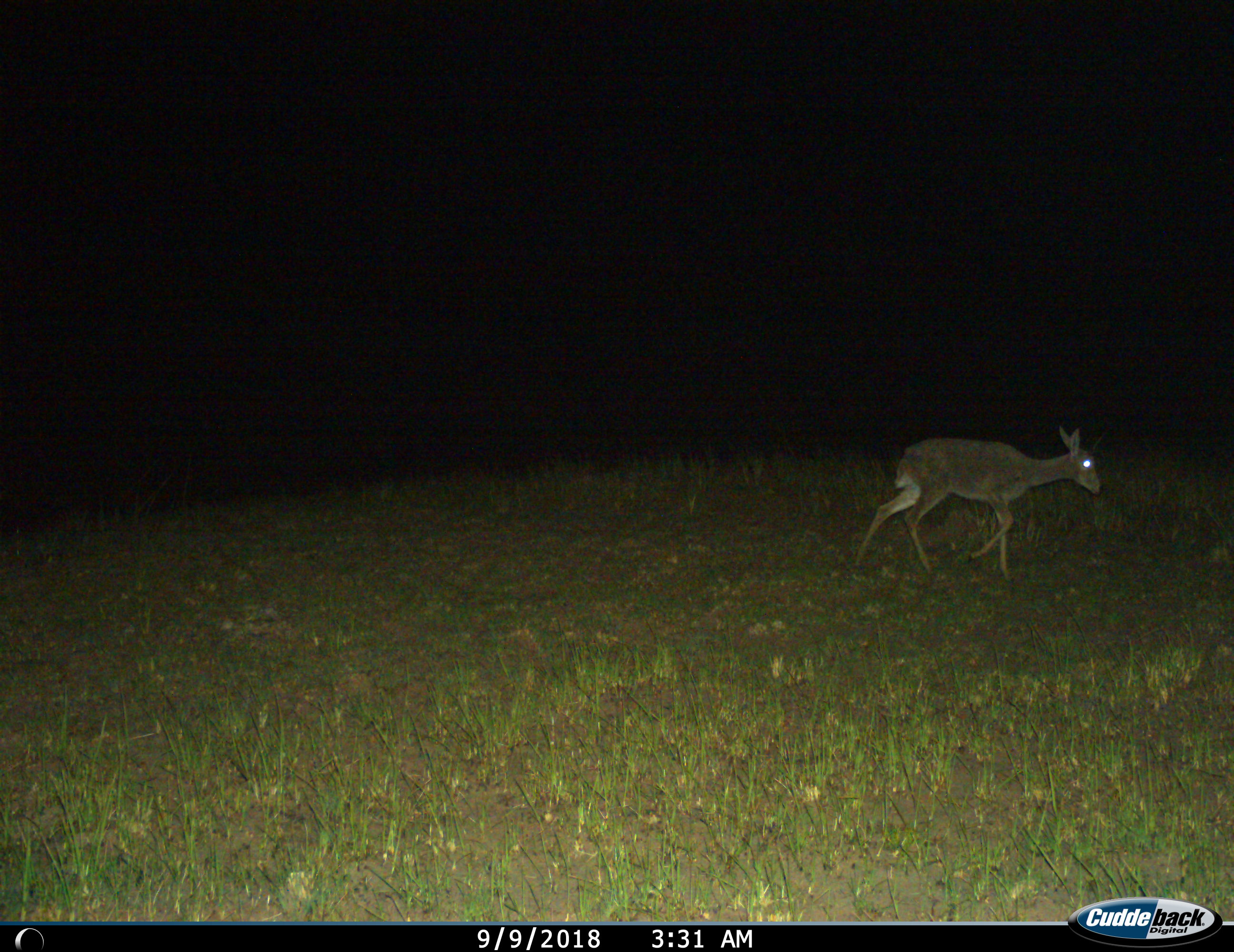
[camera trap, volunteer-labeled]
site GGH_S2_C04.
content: unidentified animal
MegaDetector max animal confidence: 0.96